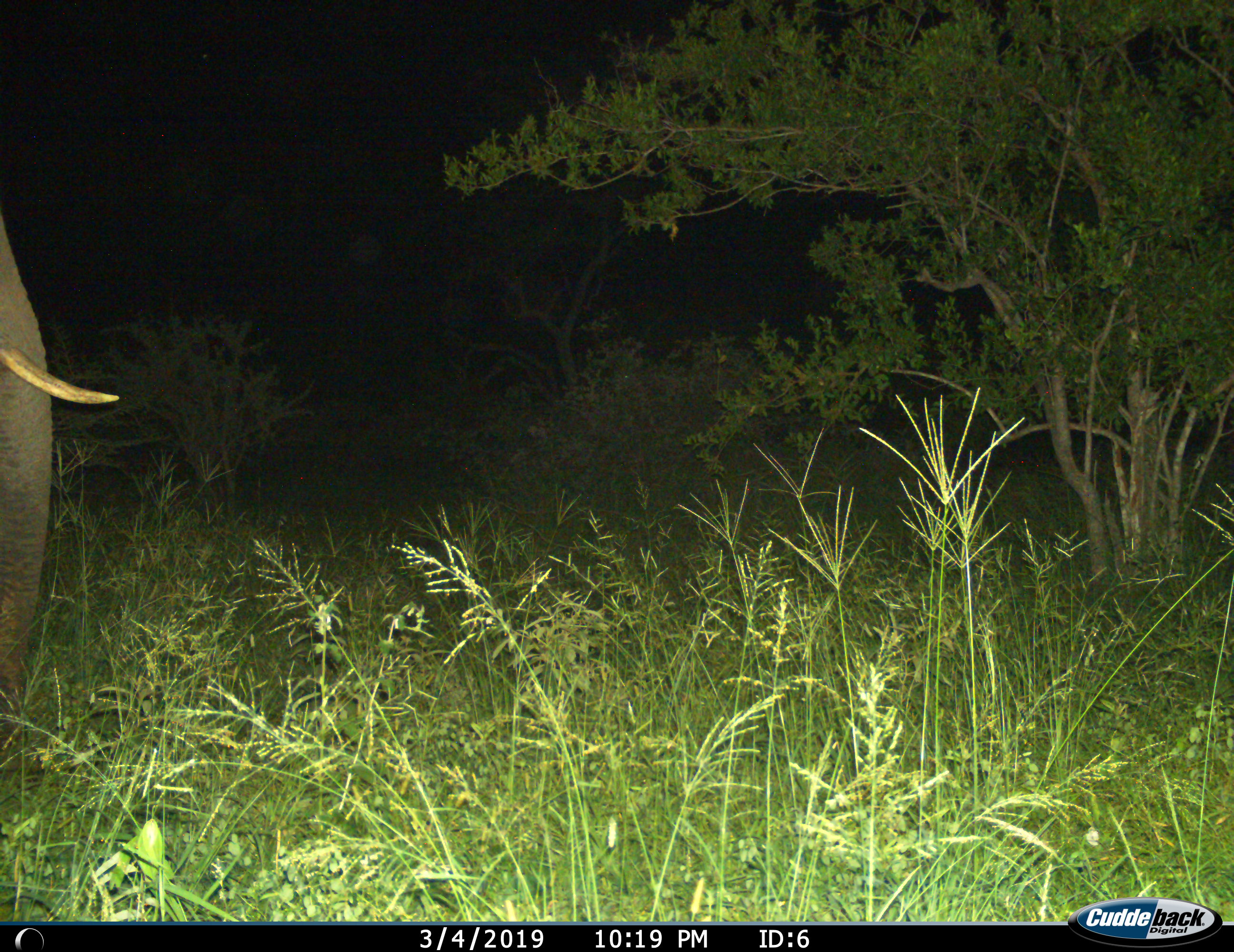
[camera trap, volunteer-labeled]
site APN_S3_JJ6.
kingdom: Animalia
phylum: Chordata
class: Mammalia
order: Proboscidea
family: Elephantidae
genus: Loxodonta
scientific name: Loxodonta africana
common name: african bush elephant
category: elephant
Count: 1.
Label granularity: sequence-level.